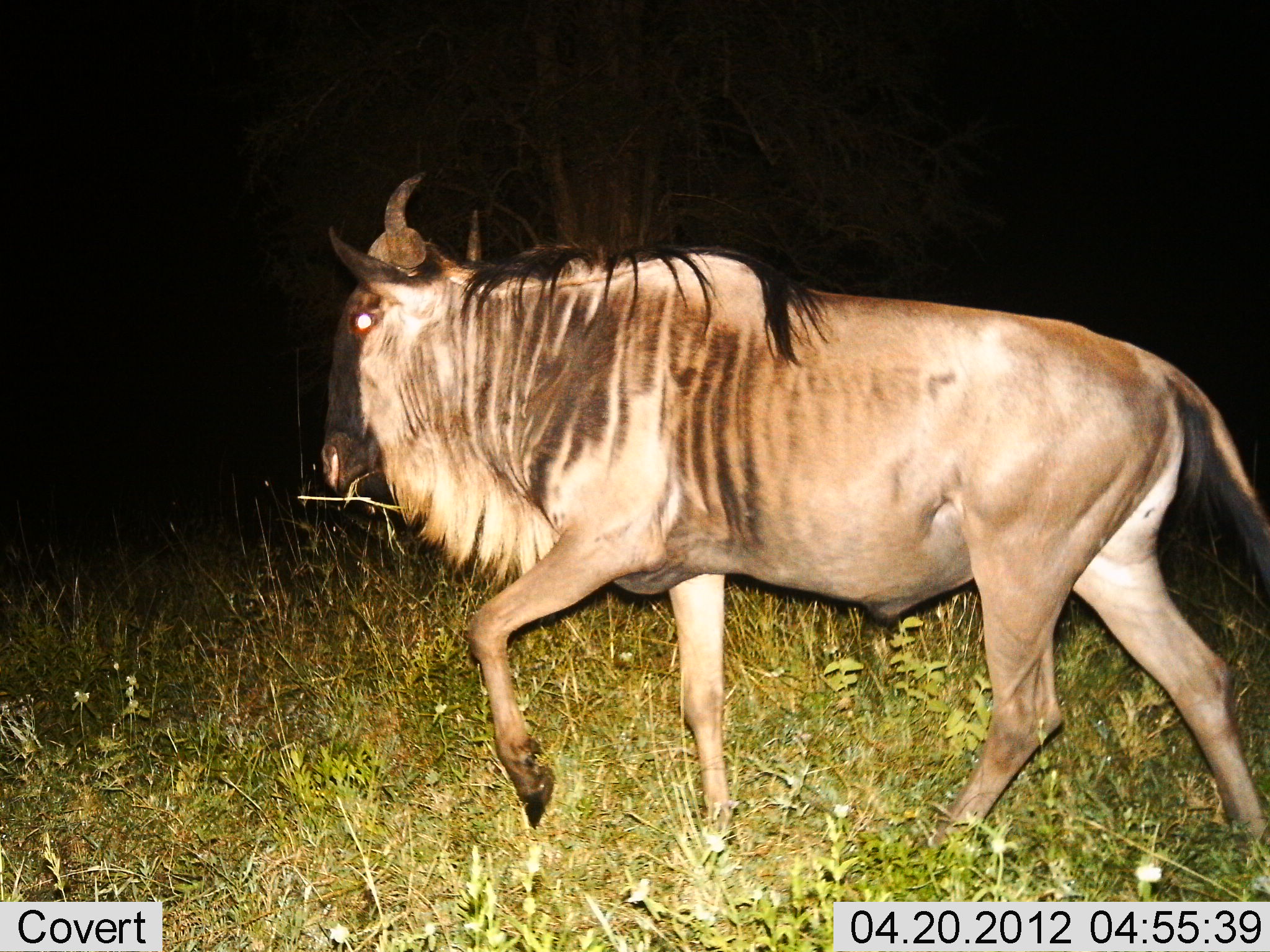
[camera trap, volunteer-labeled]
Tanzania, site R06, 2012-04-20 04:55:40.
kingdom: Animalia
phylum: Chordata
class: Mammalia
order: Artiodactyla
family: Bovidae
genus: Connochaetes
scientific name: Connochaetes taurinus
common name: blue wildebeest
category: wildebeest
Wildebeest (blue wildebeest) (Connochaetes taurinus), count 1. Behavior (volunteer vote fractions): standing 5%, resting 0%, moving 100%, interacting 0%. Young present (vote fraction): 0%. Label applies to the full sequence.